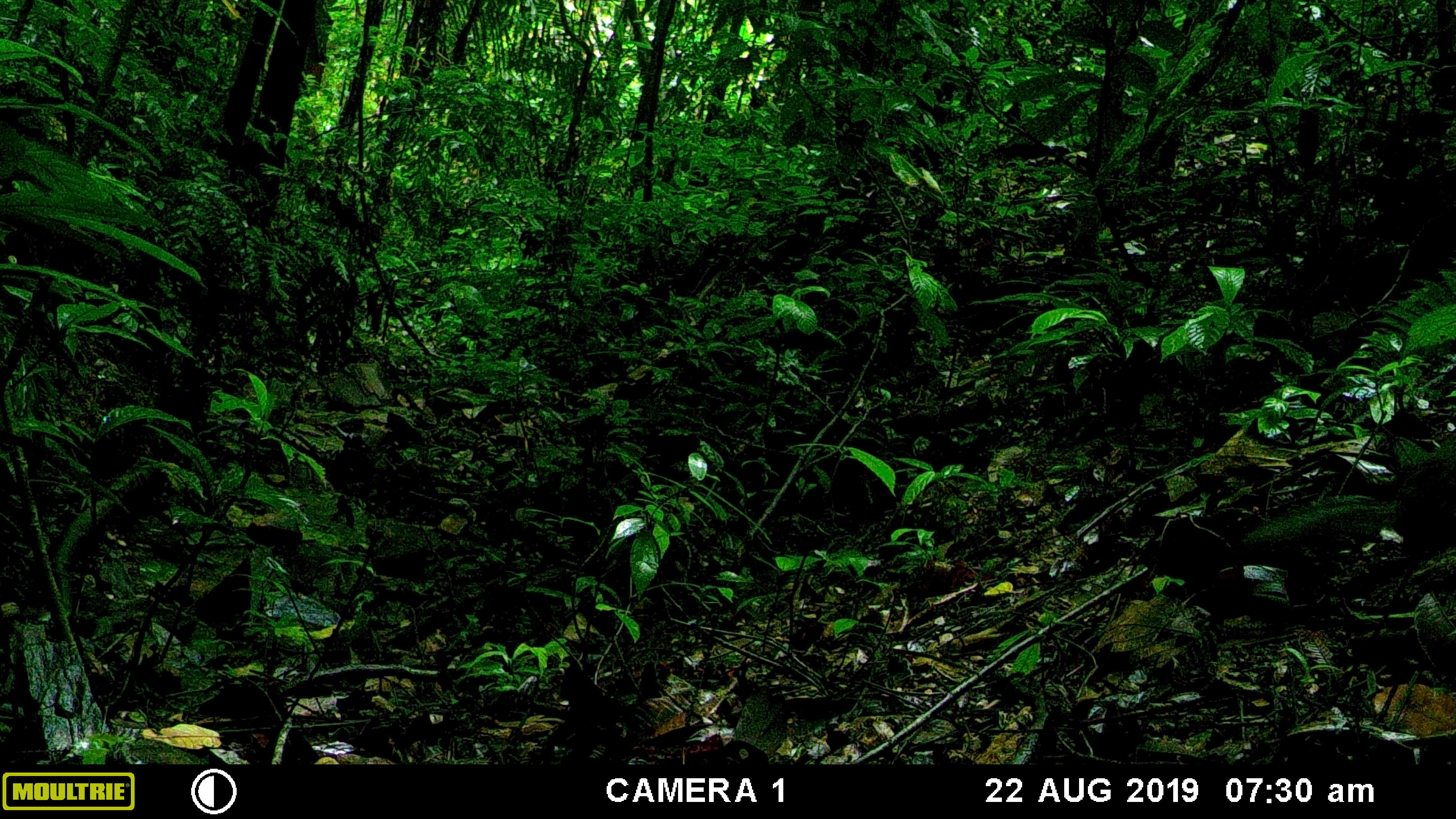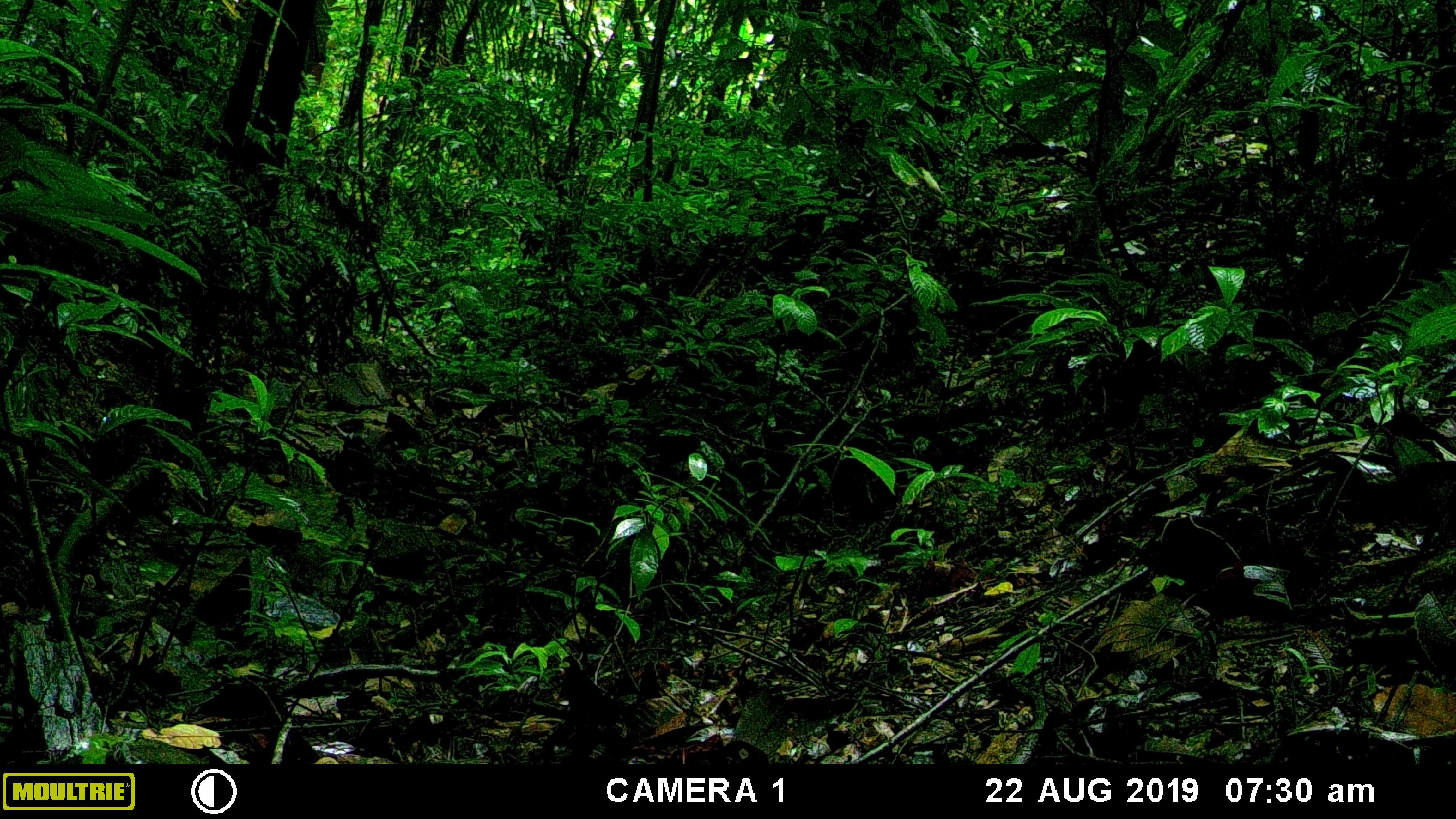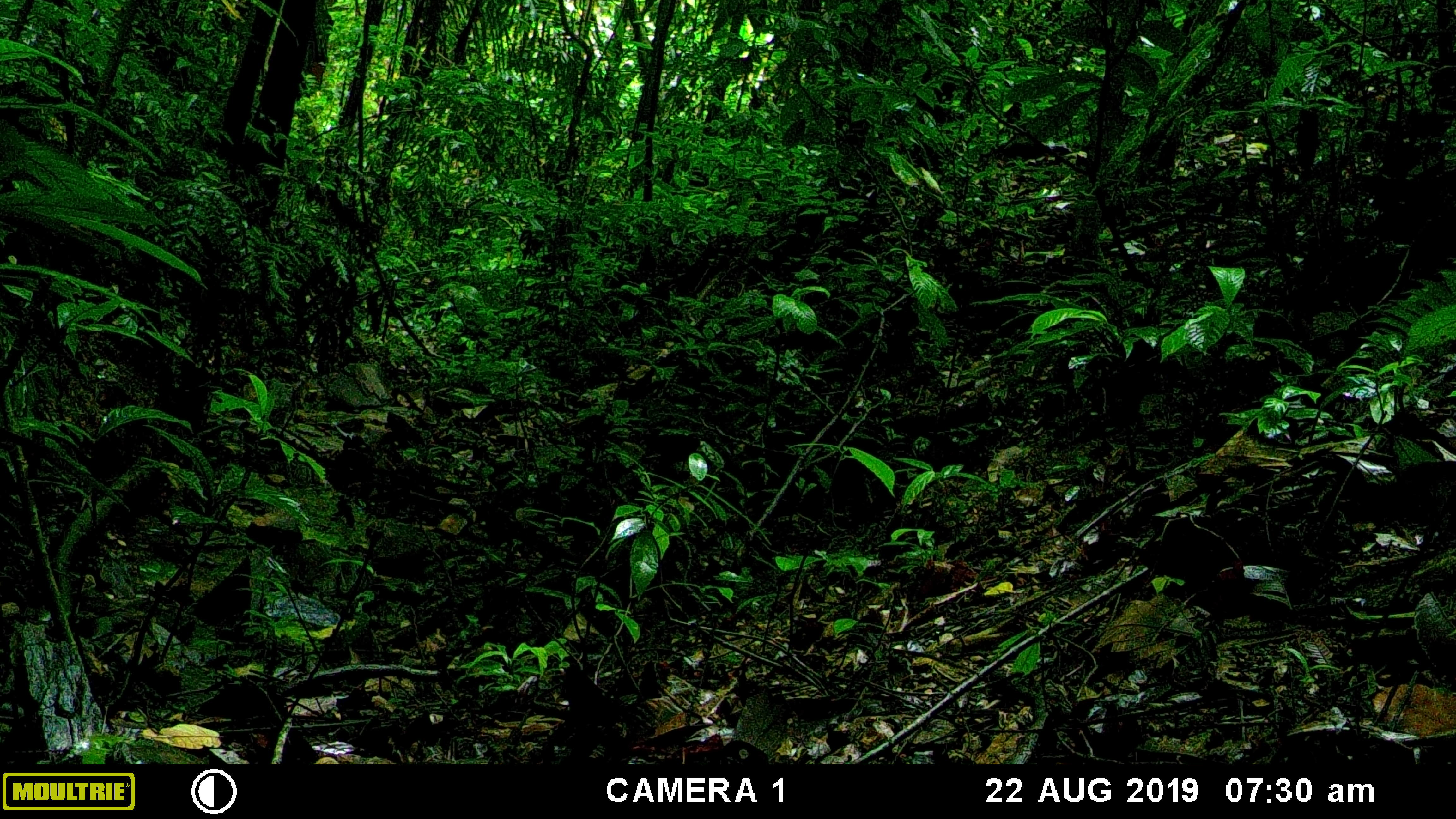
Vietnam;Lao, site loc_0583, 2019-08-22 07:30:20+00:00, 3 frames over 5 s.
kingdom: Animalia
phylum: Chordata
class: Mammalia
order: Rodentia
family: Sciuridae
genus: Dremomys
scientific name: Dremomys rufigenis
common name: red-cheeked squirrel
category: red cheeked squirrel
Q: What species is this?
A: Red cheeked squirrel (red-cheeked squirrel) (Dremomys rufigenis).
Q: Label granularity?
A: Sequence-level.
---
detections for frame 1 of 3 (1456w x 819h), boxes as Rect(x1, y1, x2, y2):
red cheeked squirrel: Rect(1240, 440, 1456, 559)